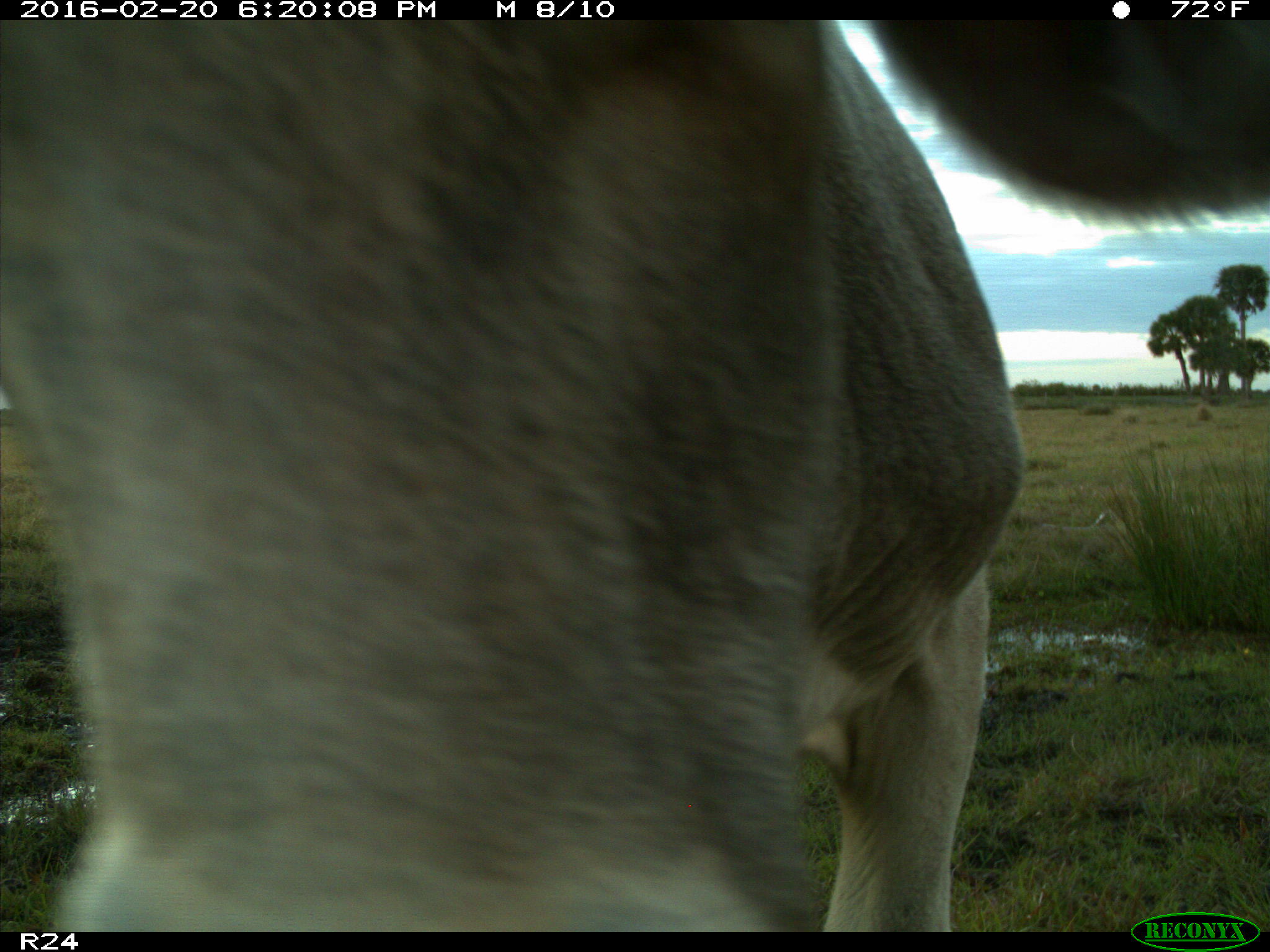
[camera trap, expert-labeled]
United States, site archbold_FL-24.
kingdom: Animalia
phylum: Chordata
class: Mammalia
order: Artiodactyla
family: Bovidae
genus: Bos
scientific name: Bos taurus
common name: domestic cow